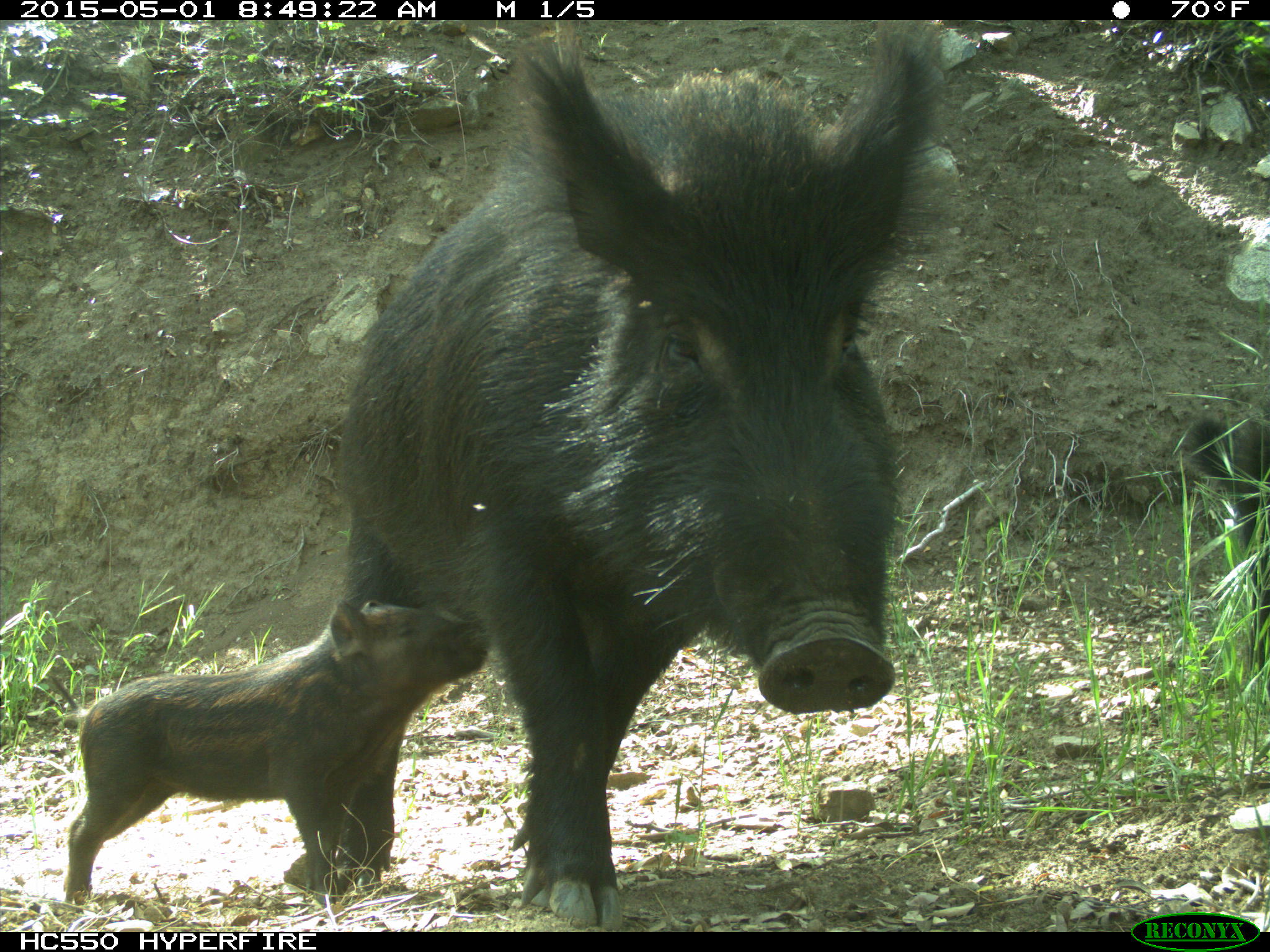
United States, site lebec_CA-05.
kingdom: Animalia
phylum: Chordata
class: Mammalia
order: Artiodactyla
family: Suidae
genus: Sus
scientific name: Sus scrofa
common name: wild boar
Sus scrofa (wild boar).